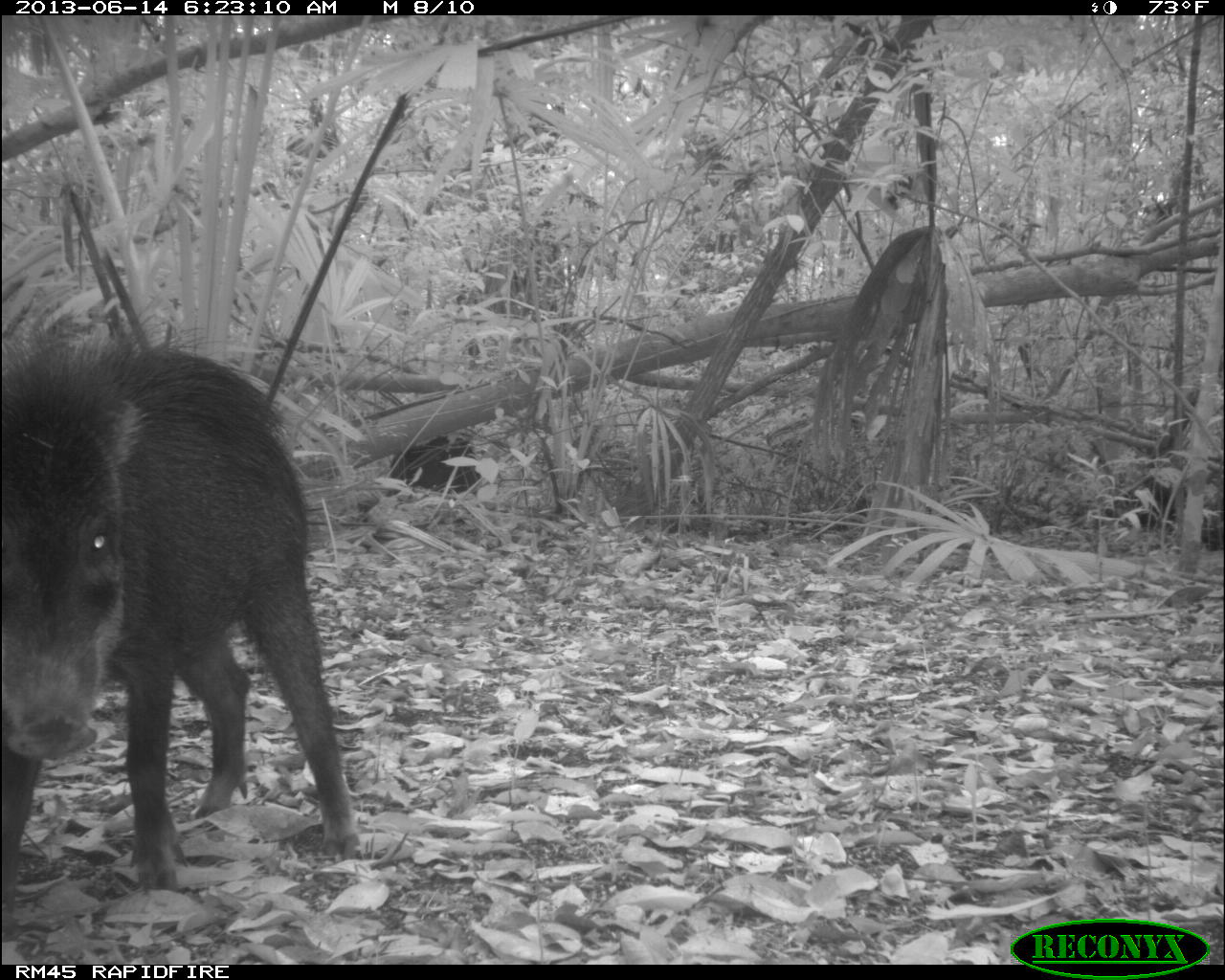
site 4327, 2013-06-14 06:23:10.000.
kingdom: Animalia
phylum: Chordata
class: Mammalia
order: Artiodactyla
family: Tayassuidae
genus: Tayassu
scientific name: Tayassu pecari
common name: white-lipped peccary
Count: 10.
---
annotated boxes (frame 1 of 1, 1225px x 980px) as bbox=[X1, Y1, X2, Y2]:
tayassu pecari: bbox=[0, 343, 360, 889]